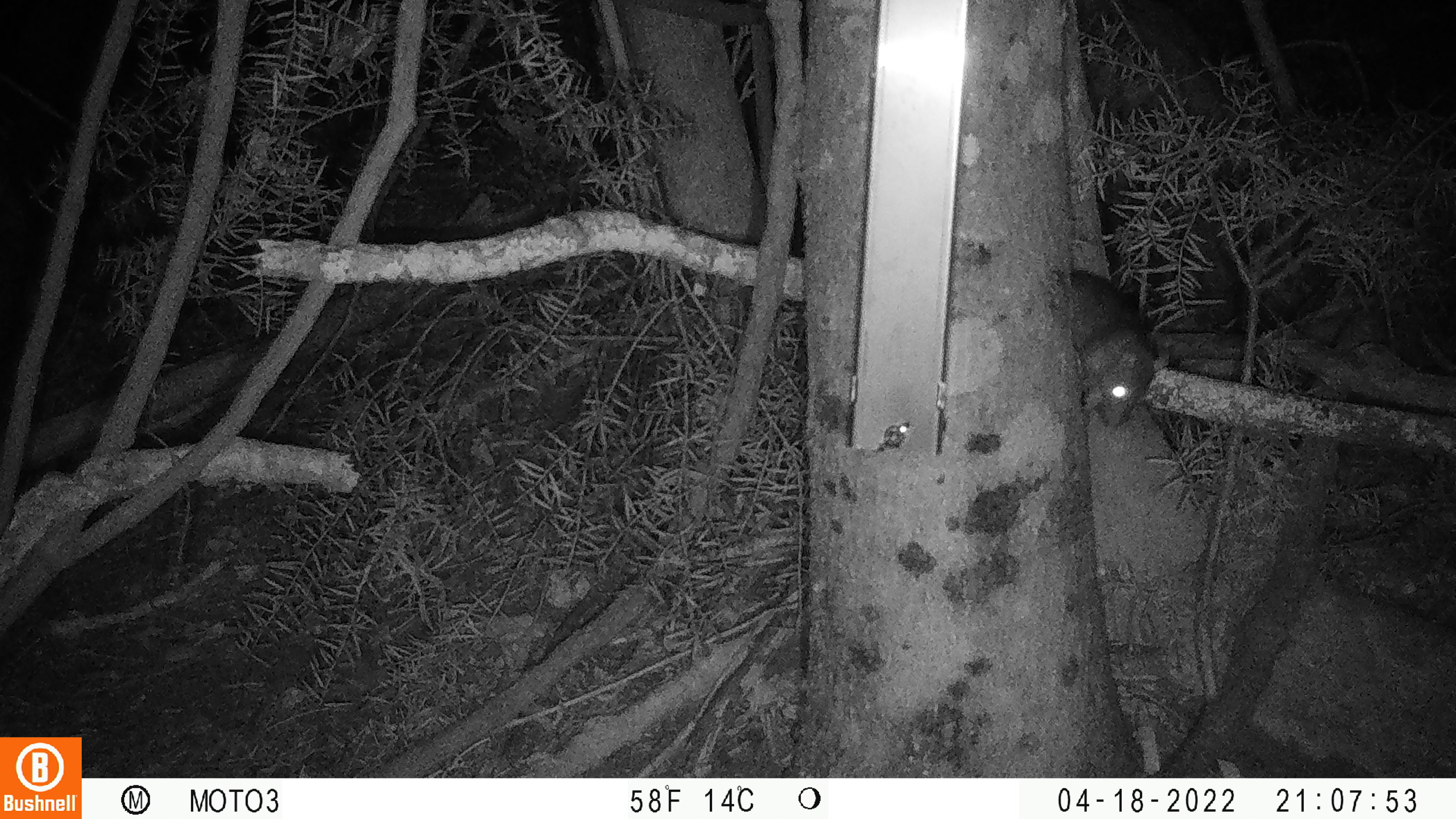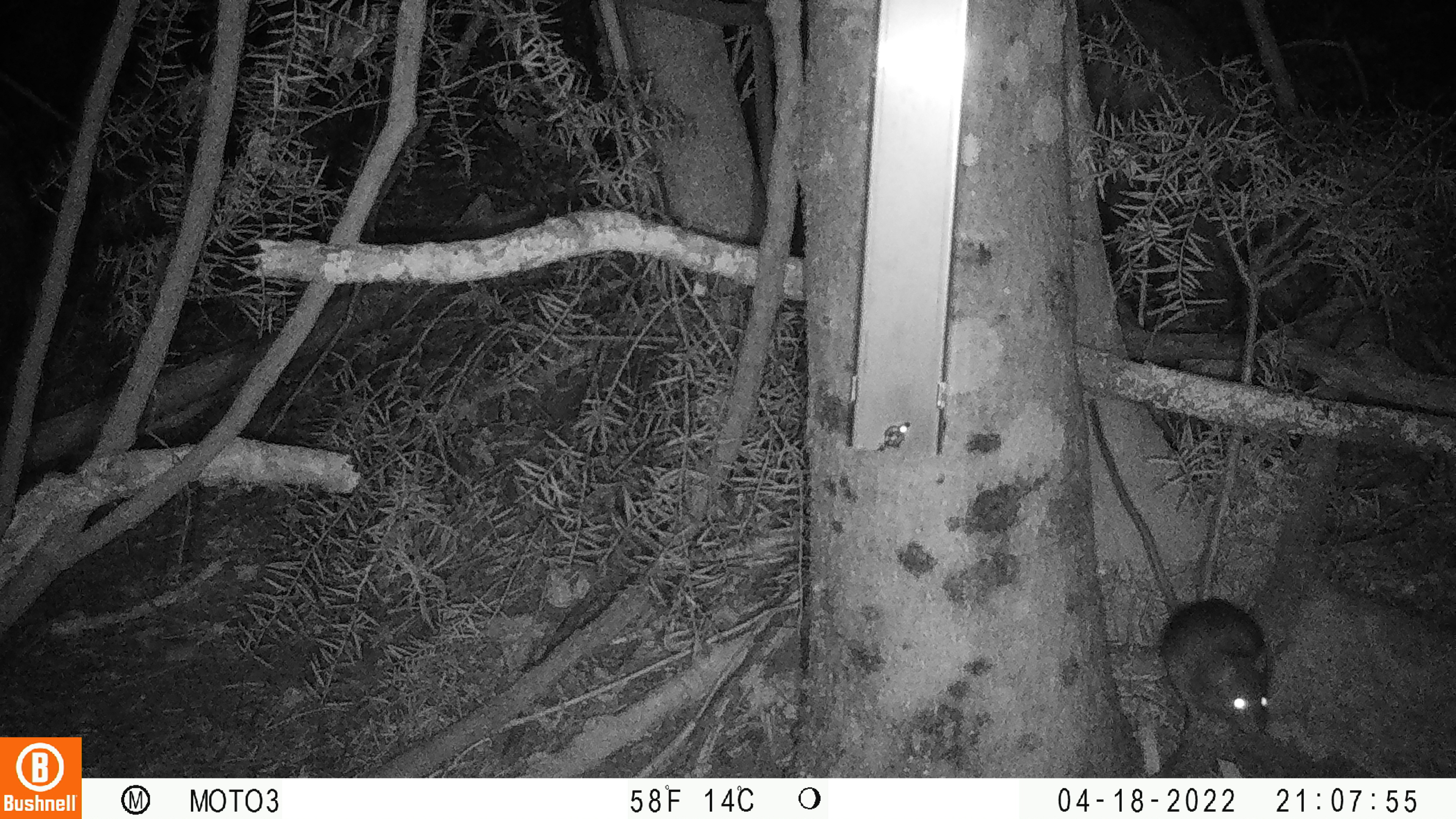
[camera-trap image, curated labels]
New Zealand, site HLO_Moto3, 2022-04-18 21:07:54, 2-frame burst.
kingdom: Animalia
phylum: Chordata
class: Mammalia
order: Rodentia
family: Muridae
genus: Rattus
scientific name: Rattus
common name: rat